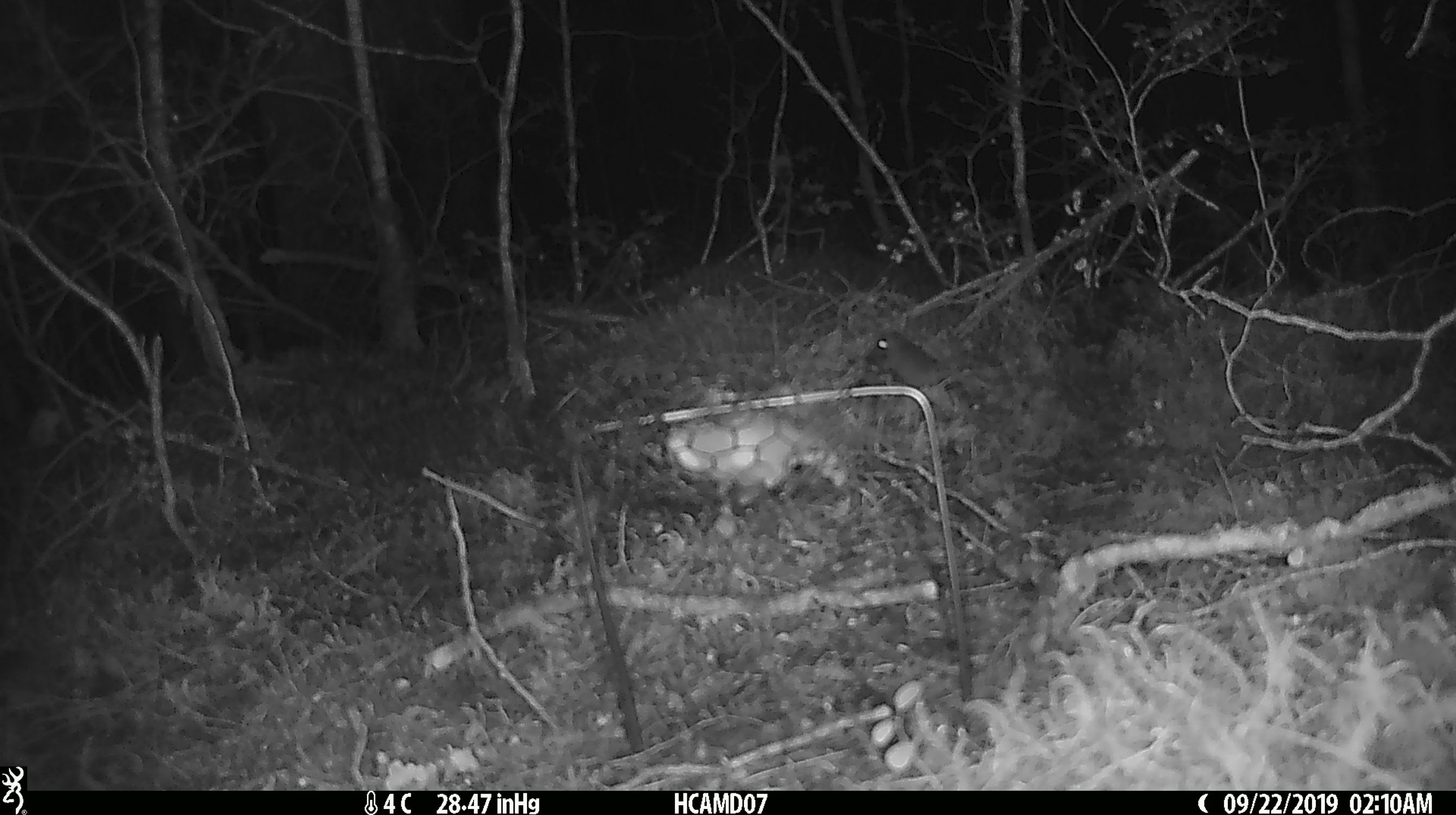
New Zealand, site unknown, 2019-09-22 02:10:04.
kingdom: Animalia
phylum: Chordata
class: Mammalia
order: Rodentia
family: Muridae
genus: Mus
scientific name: Mus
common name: mouse